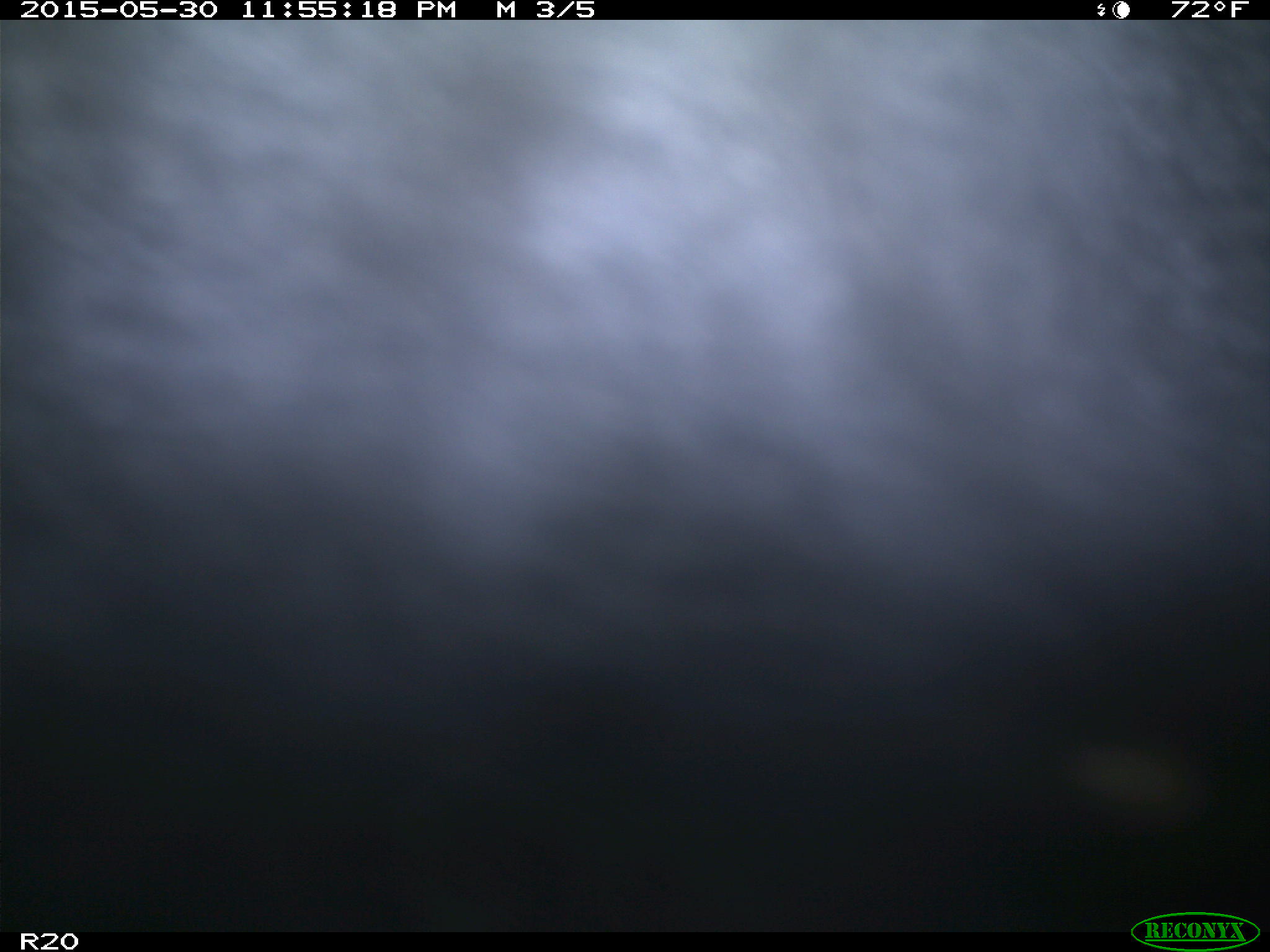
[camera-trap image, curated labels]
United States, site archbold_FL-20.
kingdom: Animalia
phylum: Chordata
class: Mammalia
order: Artiodactyla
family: Bovidae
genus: Bos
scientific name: Bos taurus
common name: domestic cow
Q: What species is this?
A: Bos taurus (domestic cow).